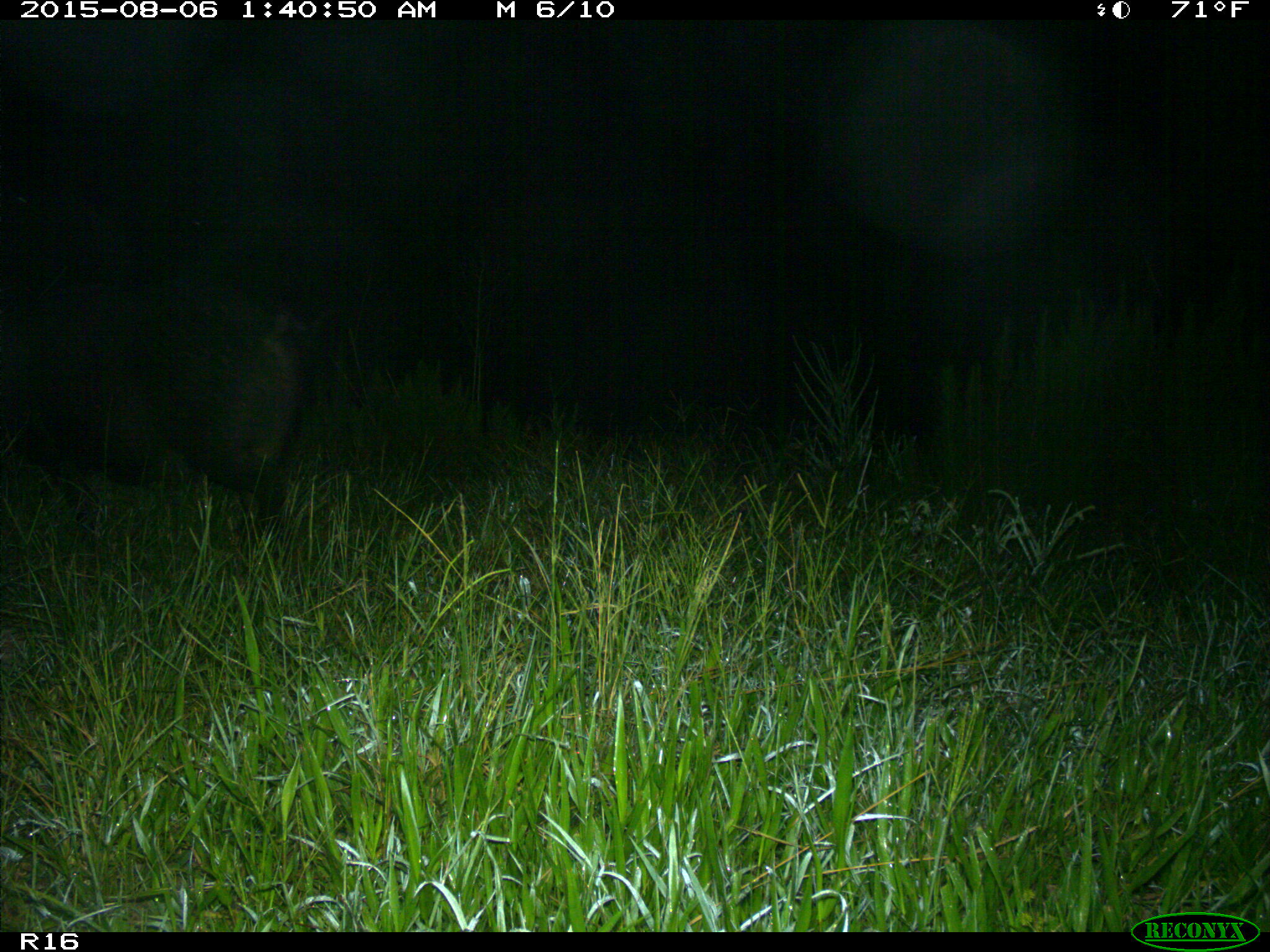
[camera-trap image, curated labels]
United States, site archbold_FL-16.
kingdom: Animalia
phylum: Chordata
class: Mammalia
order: Artiodactyla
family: Suidae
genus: Sus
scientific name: Sus scrofa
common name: wild boar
Sus scrofa (wild boar).